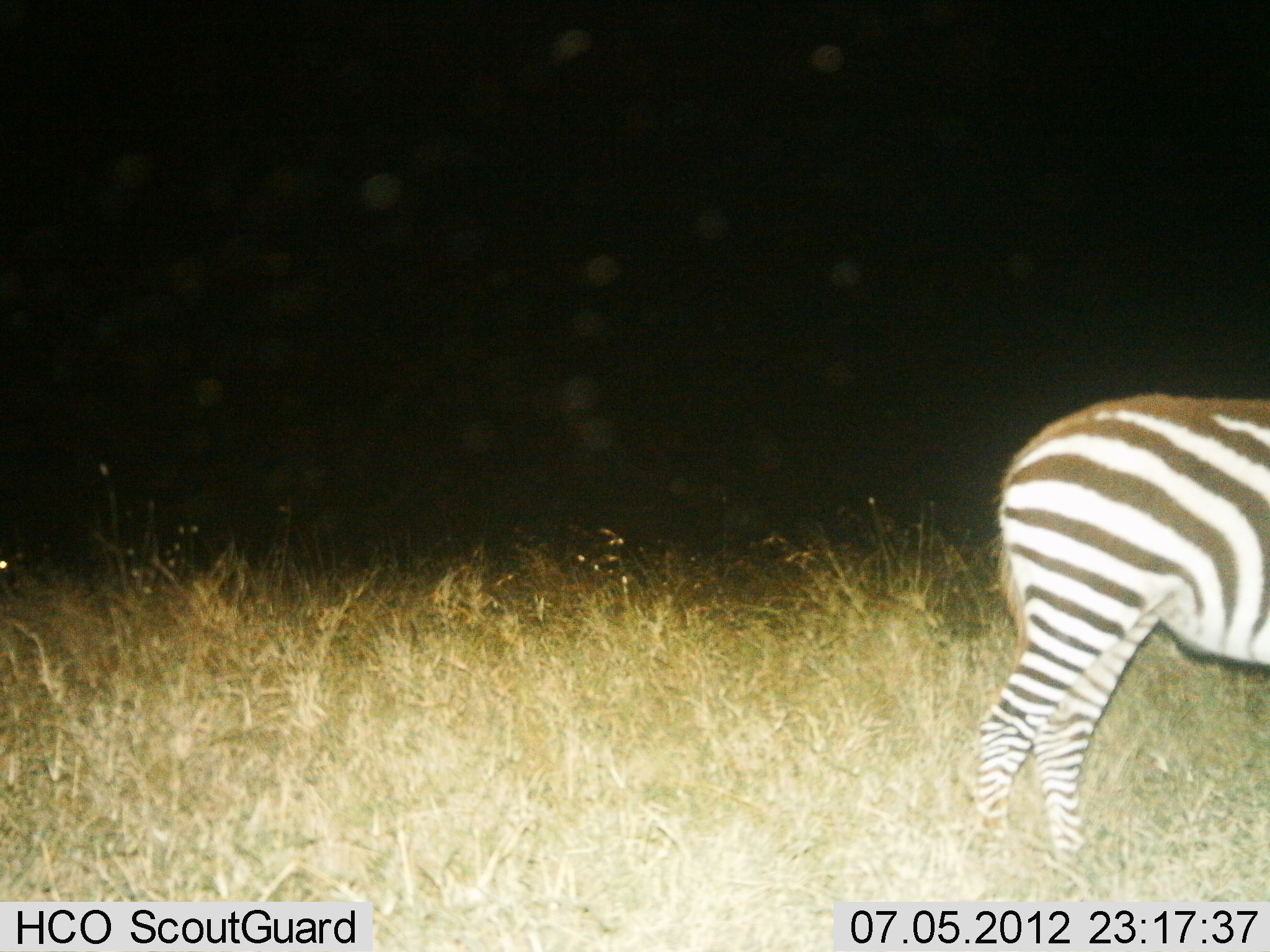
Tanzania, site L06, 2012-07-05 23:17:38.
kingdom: Animalia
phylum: Chordata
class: Mammalia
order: Perissodactyla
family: Equidae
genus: Equus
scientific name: Equus quagga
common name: plains zebra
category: zebra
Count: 1.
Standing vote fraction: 80%.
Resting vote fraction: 0%.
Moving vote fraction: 20%.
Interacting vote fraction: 0%.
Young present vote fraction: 0%.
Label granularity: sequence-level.